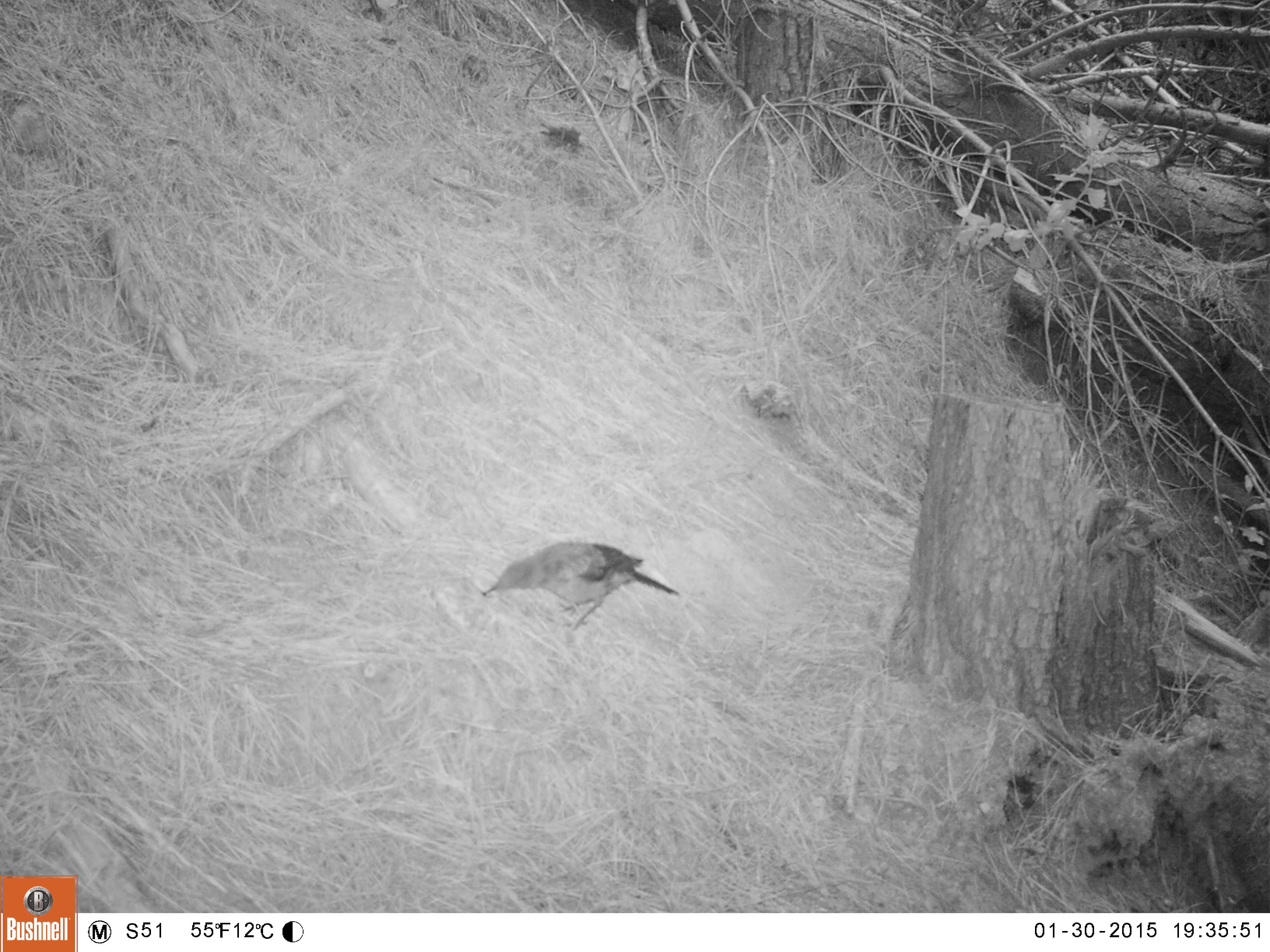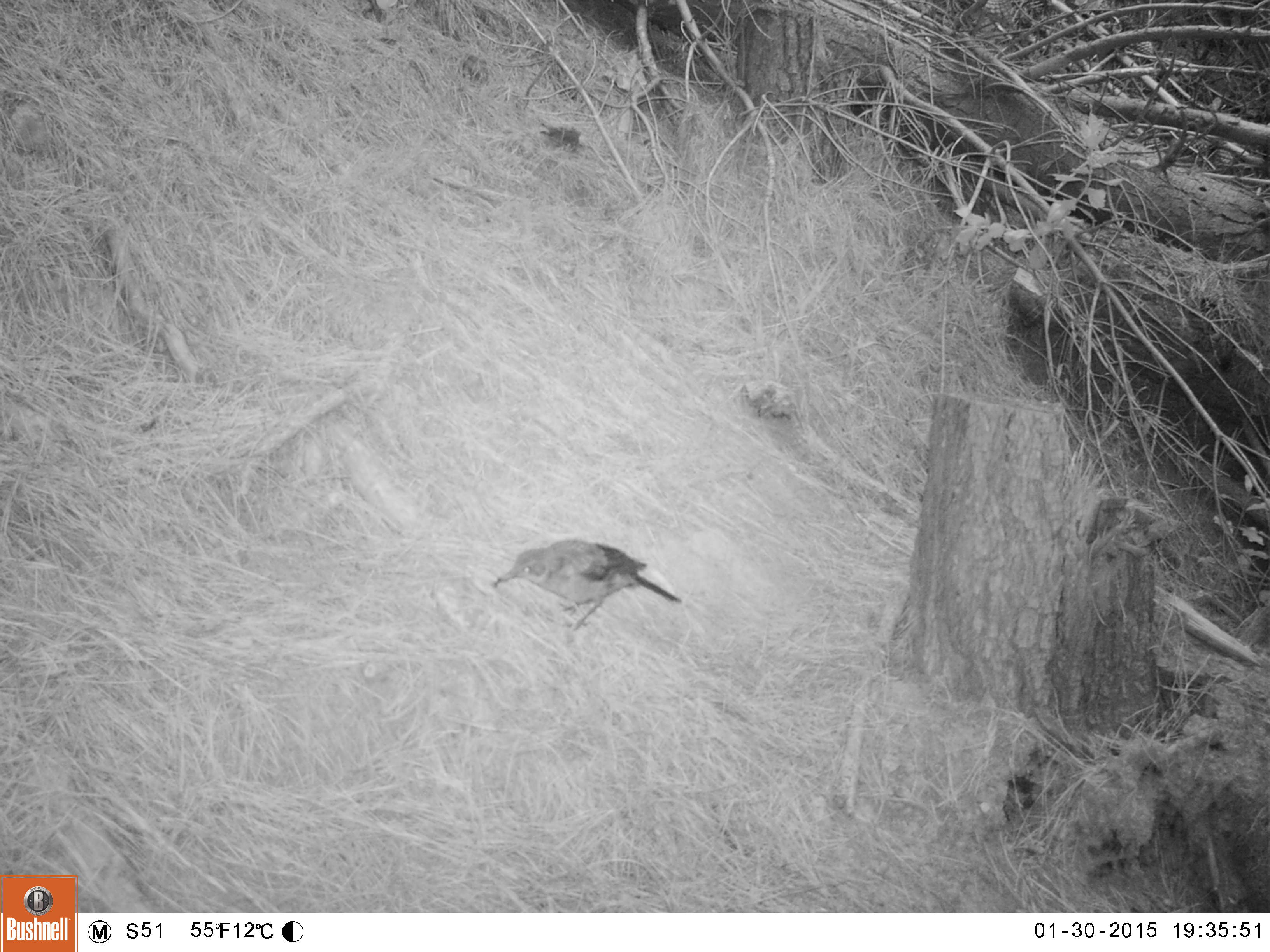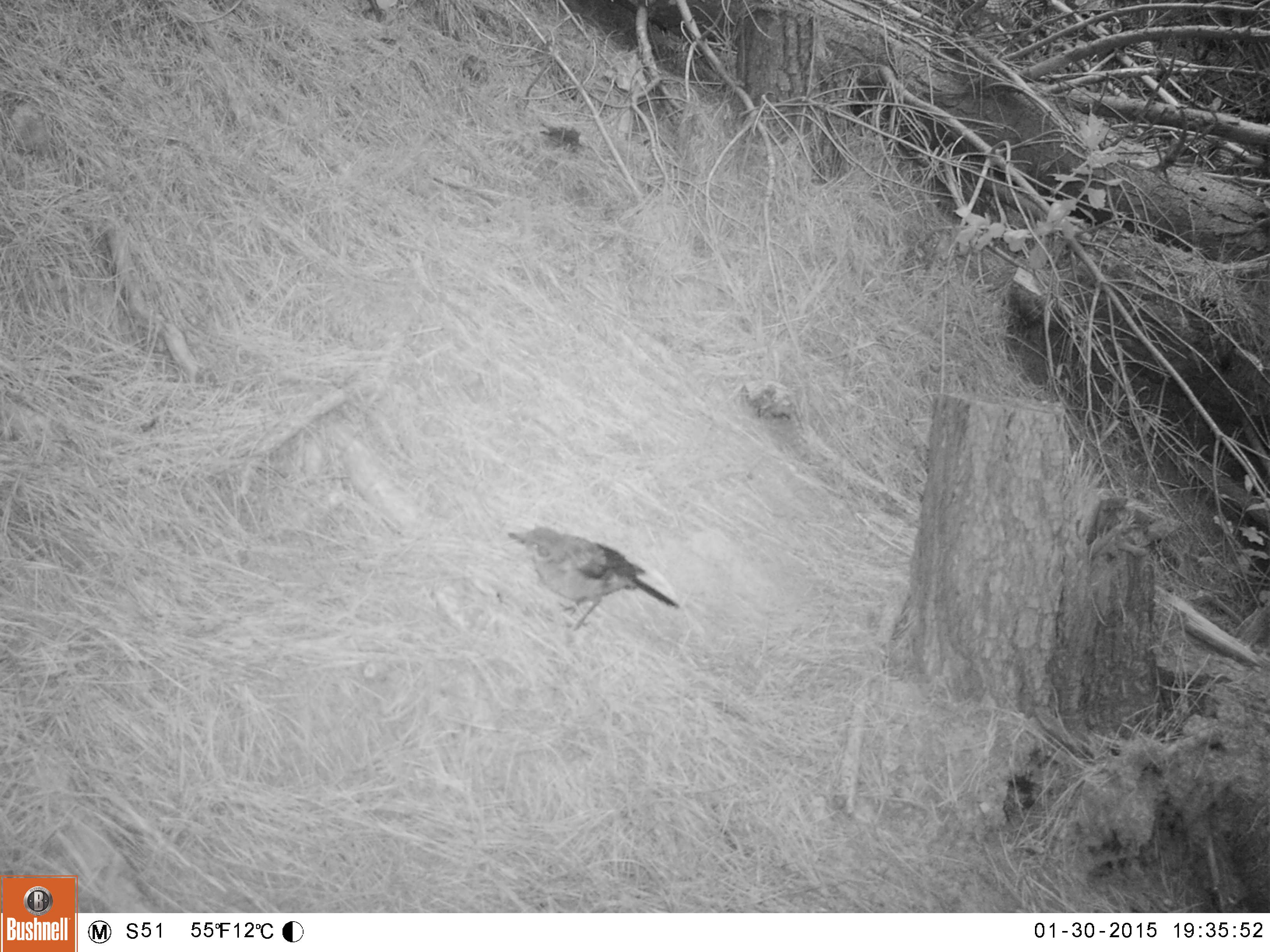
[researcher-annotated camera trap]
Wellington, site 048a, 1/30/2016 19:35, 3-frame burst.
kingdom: Animalia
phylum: Chordata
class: Aves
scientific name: Aves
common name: bird